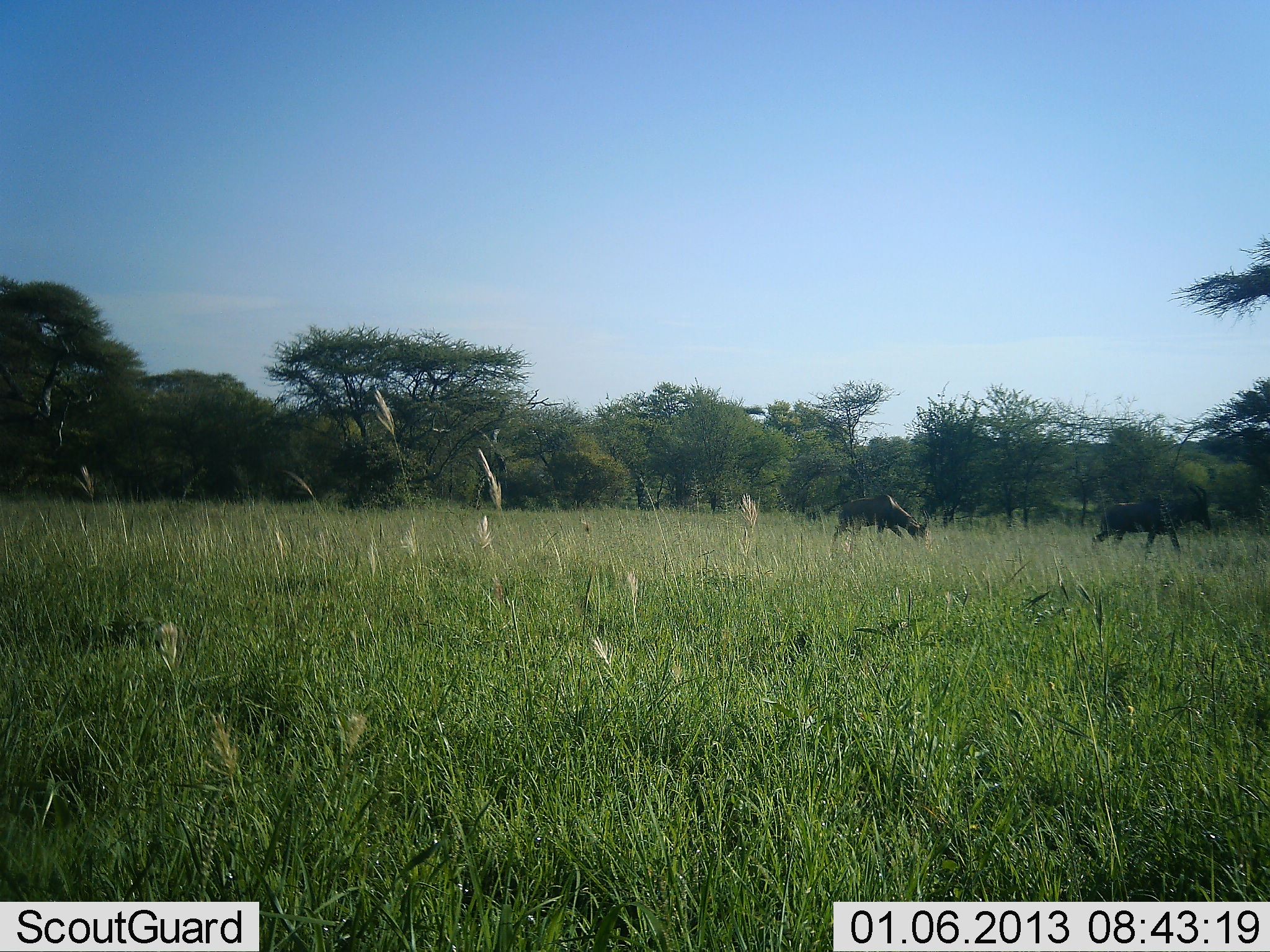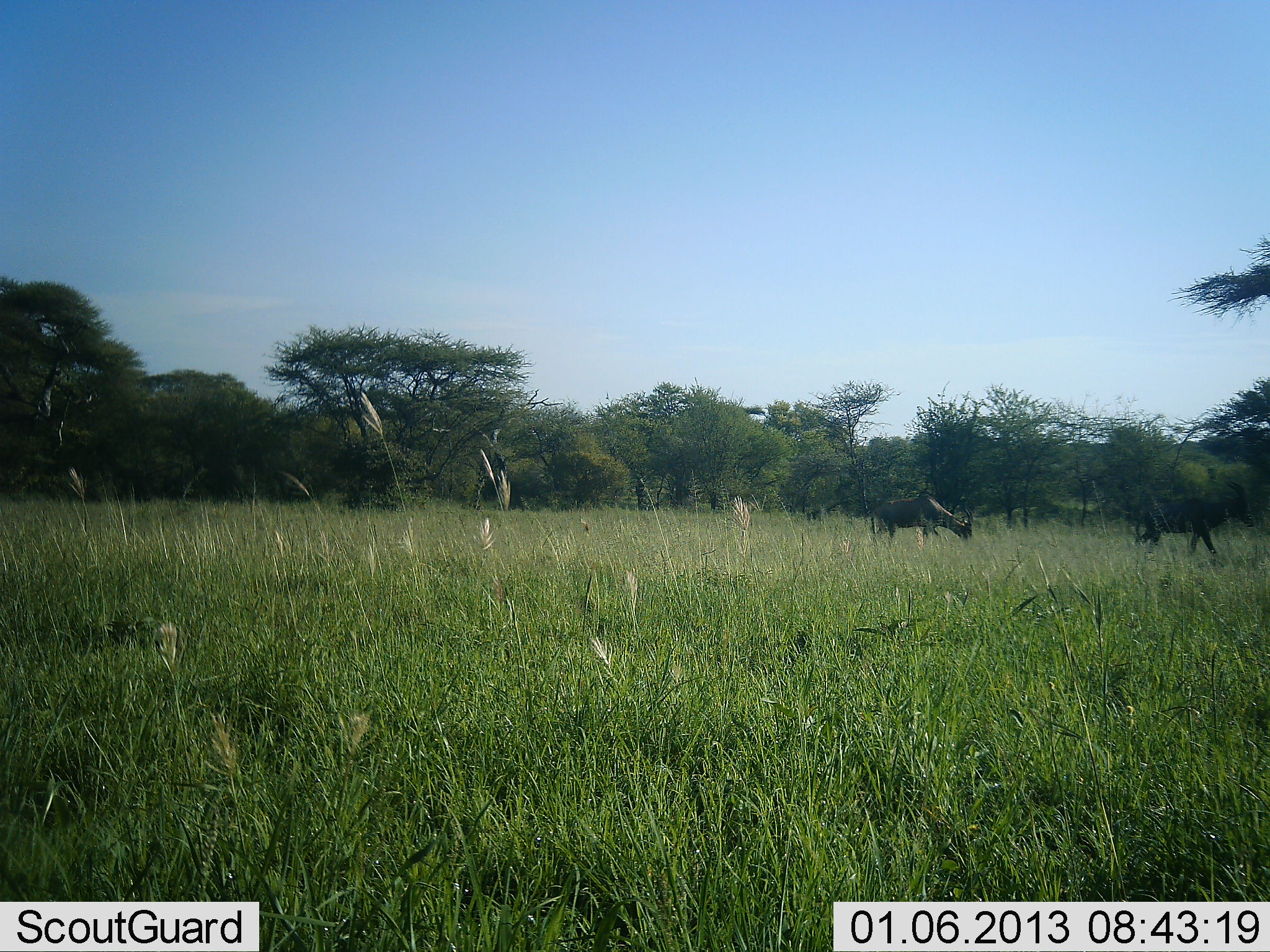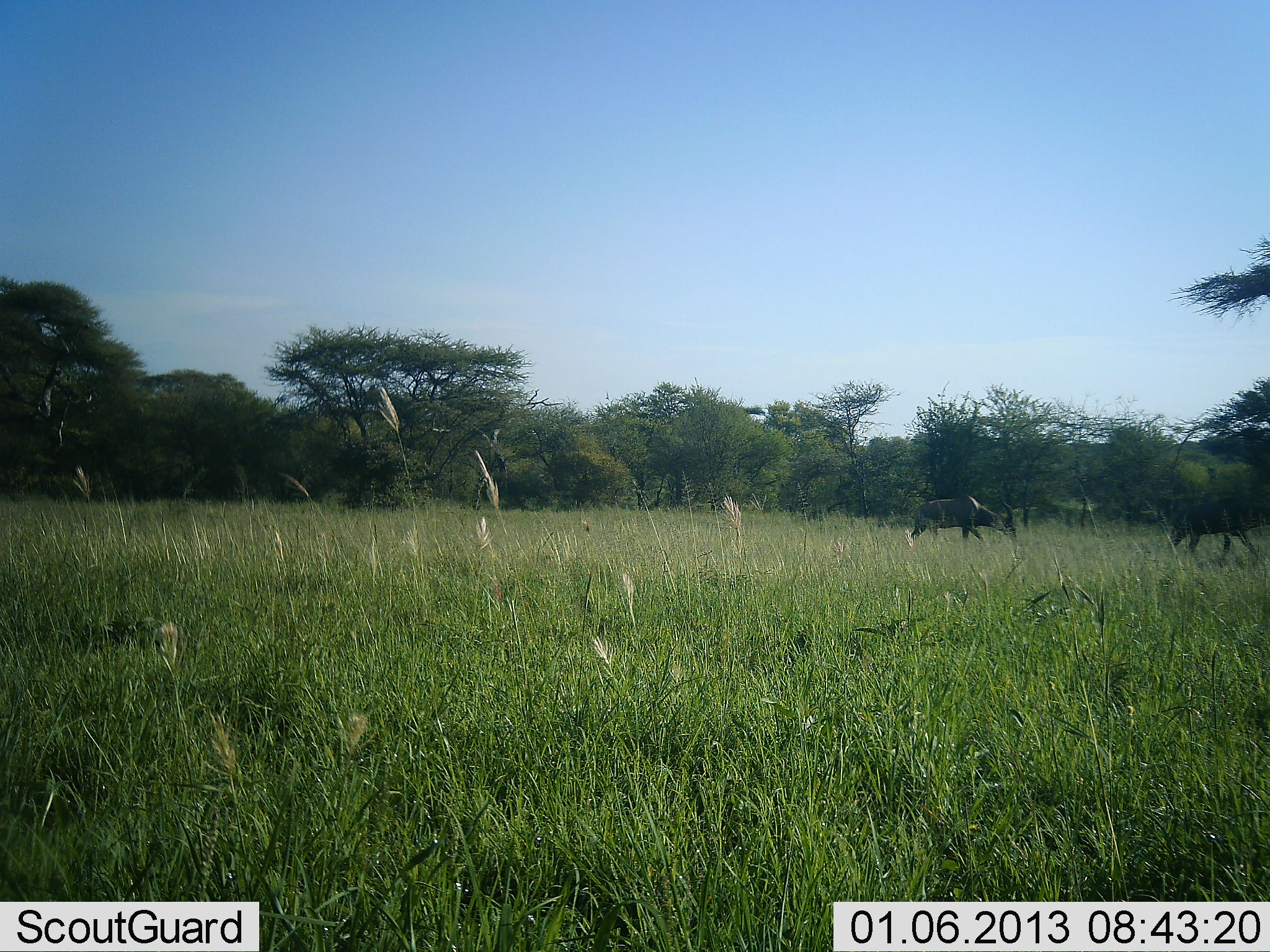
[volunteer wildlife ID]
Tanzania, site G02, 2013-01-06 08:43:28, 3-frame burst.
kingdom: Animalia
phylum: Chordata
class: Mammalia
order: Artiodactyla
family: Bovidae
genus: Damaliscus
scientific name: Damaliscus lunatus jimela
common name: topi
Topi (Damaliscus lunatus jimela), count 2. Behavior (volunteer vote fractions): standing 8%, resting 0%, moving 92%, interacting 0%. Young present (vote fraction): 0%. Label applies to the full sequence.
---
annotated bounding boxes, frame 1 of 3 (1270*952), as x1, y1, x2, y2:
animal: 1092, 485, 1213, 564; 831, 496, 933, 557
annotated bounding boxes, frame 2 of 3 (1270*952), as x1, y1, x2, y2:
animal: 1129, 481, 1254, 558; 868, 493, 975, 555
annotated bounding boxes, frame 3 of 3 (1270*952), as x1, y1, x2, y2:
animal: 1168, 492, 1270, 570; 904, 496, 1018, 552